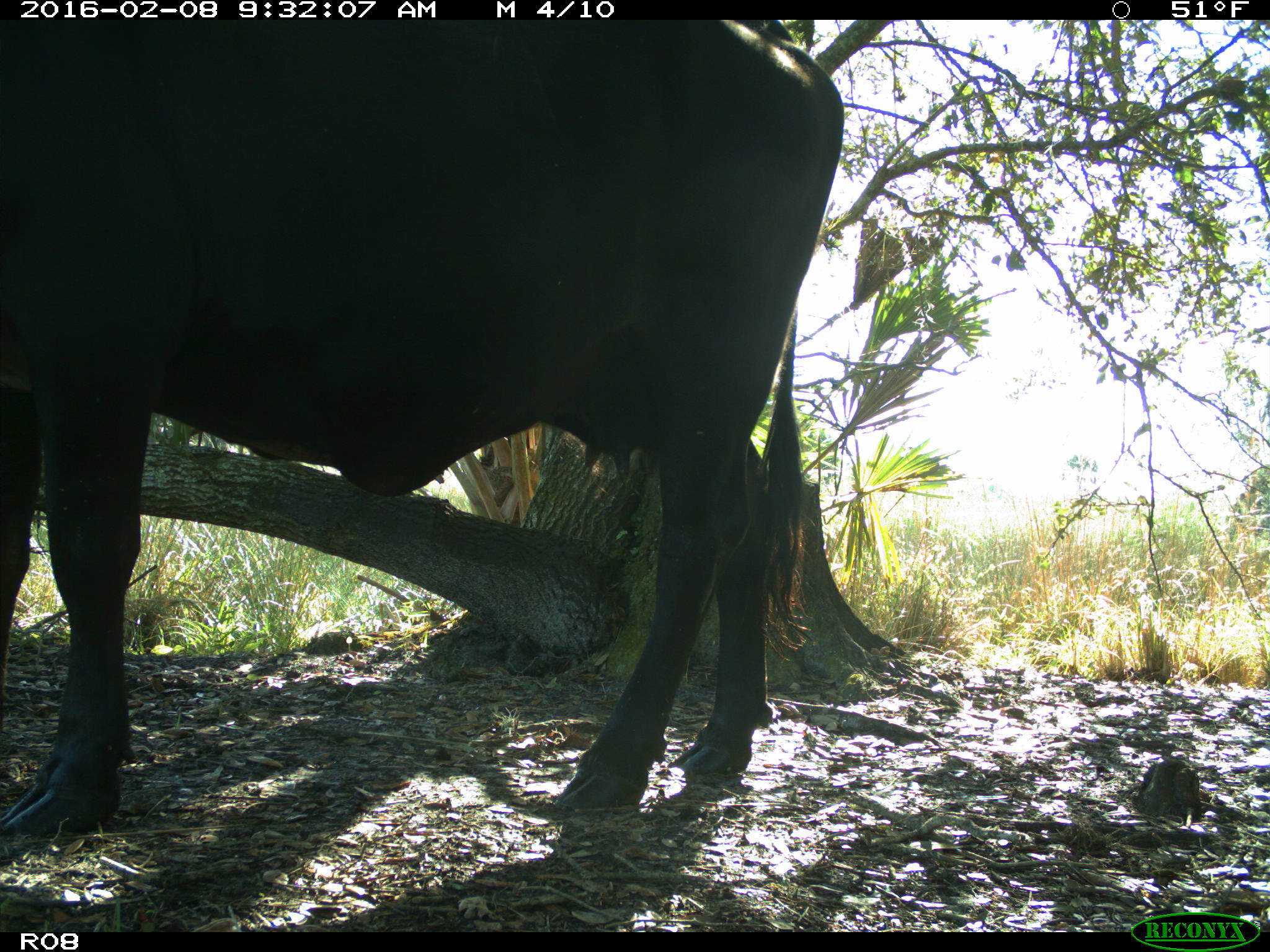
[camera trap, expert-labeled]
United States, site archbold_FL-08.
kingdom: Animalia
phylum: Chordata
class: Mammalia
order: Artiodactyla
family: Bovidae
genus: Bos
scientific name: Bos taurus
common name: domestic cow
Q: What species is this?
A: Bos taurus (domestic cow).